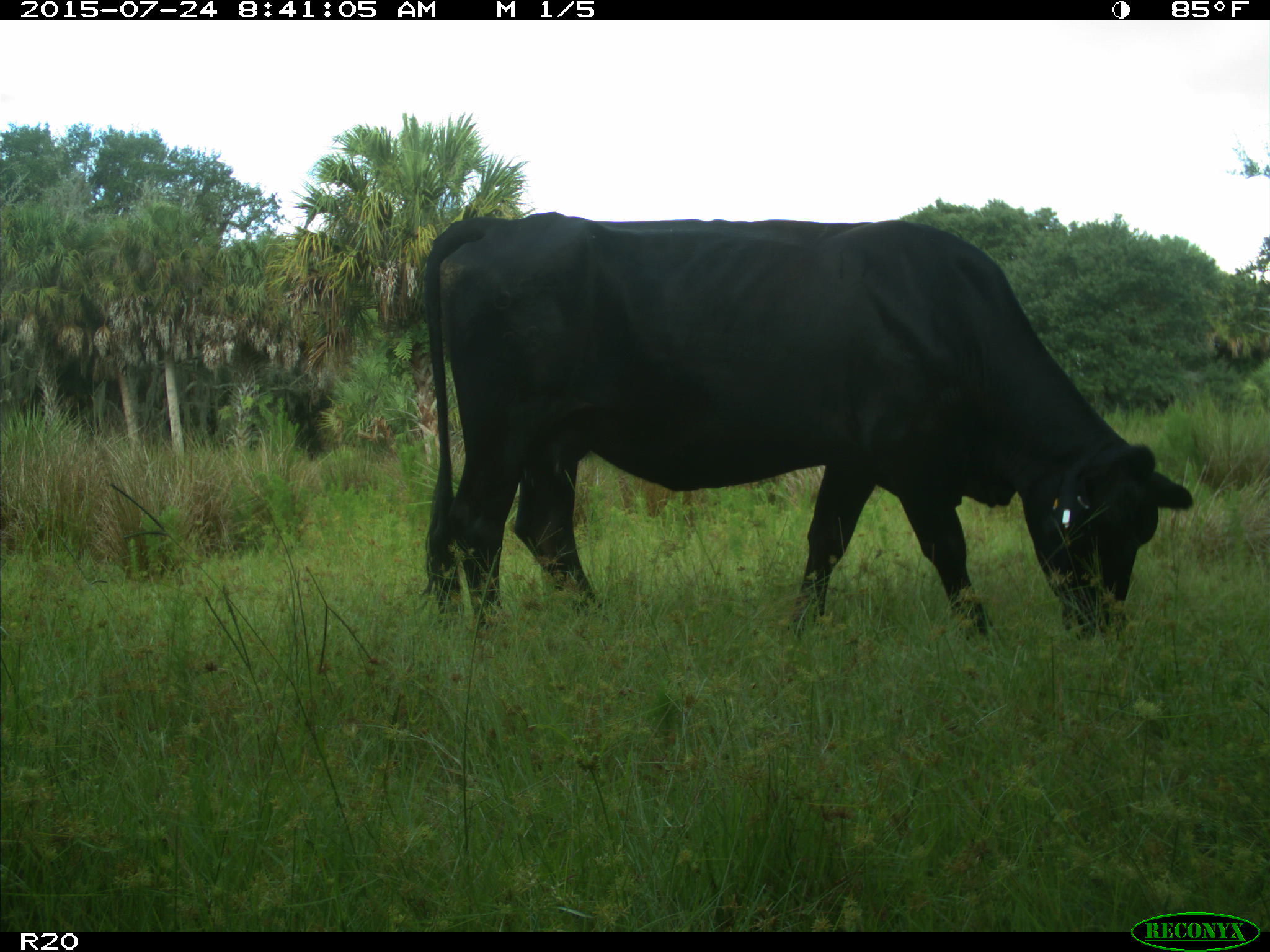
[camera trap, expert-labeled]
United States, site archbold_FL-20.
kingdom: Animalia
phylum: Chordata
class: Mammalia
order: Artiodactyla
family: Bovidae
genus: Bos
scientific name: Bos taurus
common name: domestic cow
Bos taurus (domestic cow).